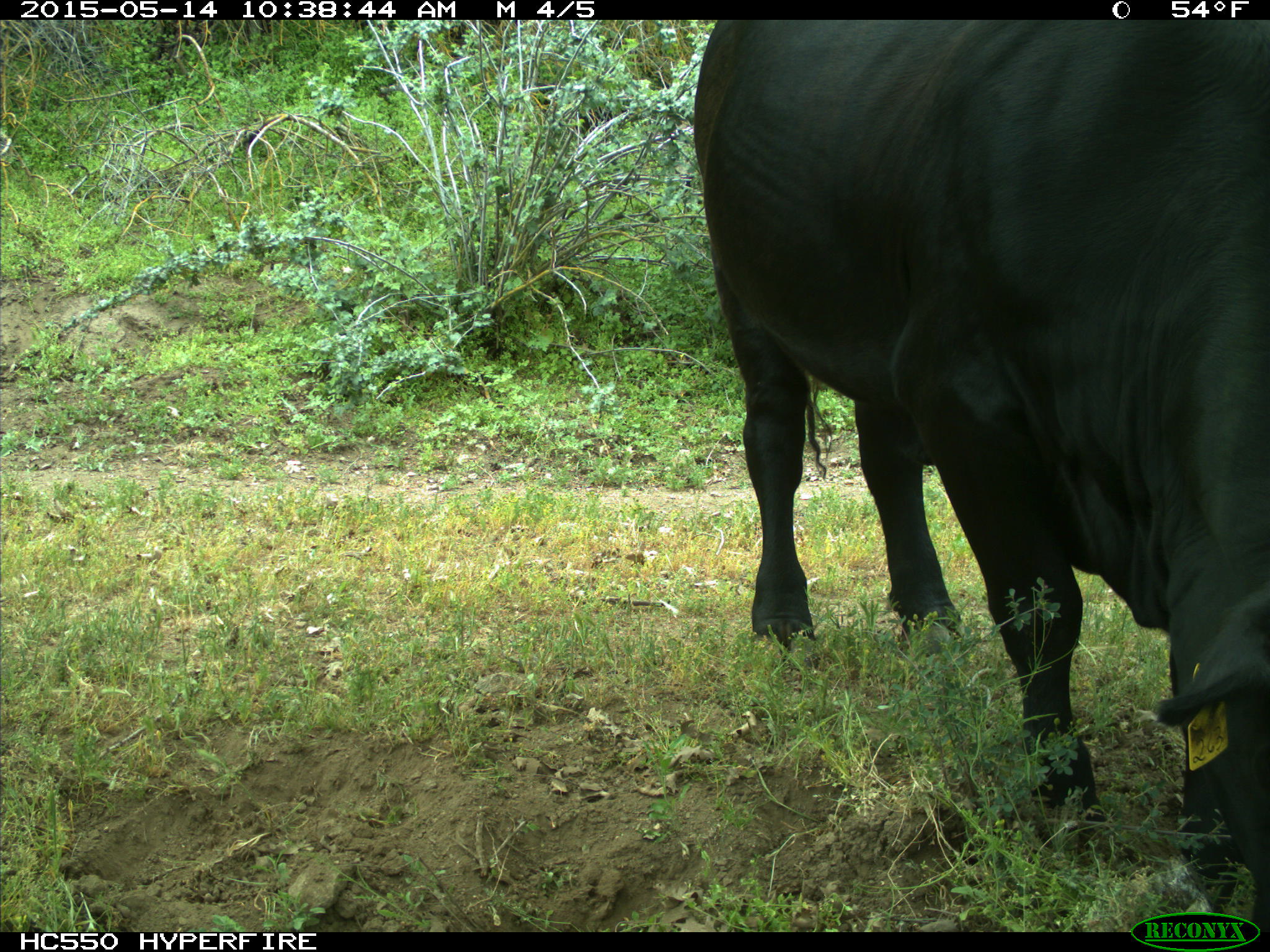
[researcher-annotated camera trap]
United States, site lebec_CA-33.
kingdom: Animalia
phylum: Chordata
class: Mammalia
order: Artiodactyla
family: Bovidae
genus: Bos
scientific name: Bos taurus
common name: domestic cow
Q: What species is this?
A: Bos taurus (domestic cow).